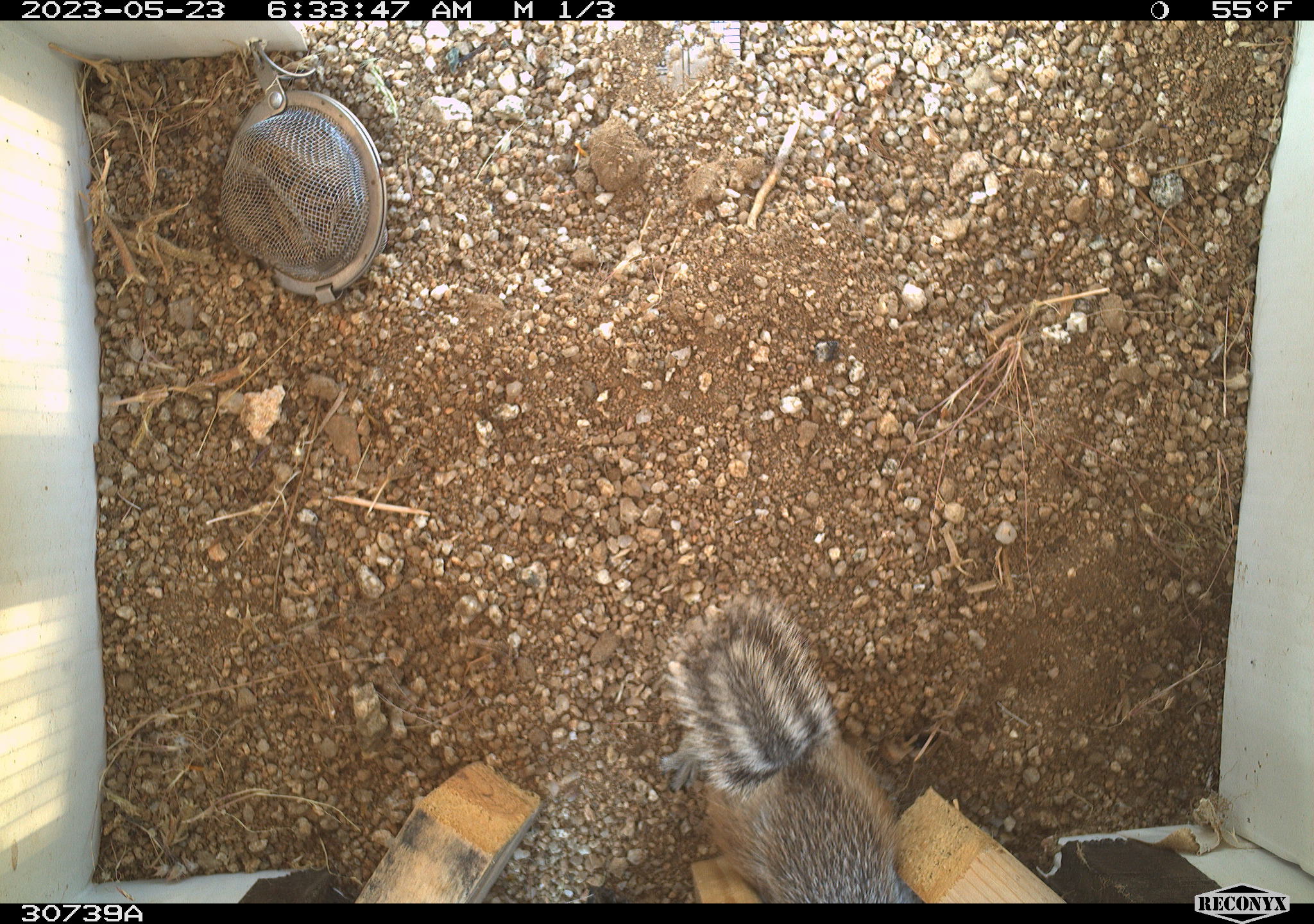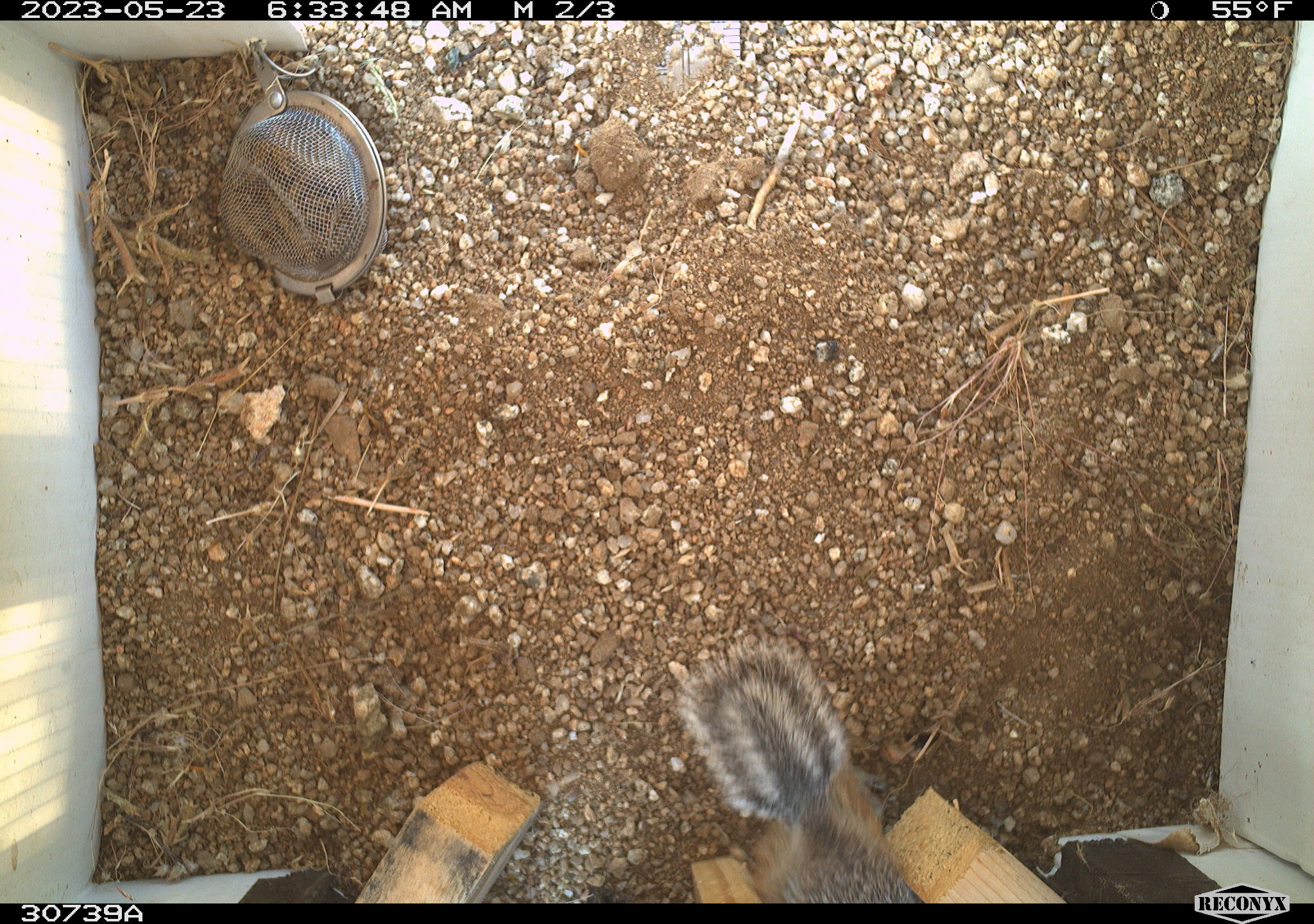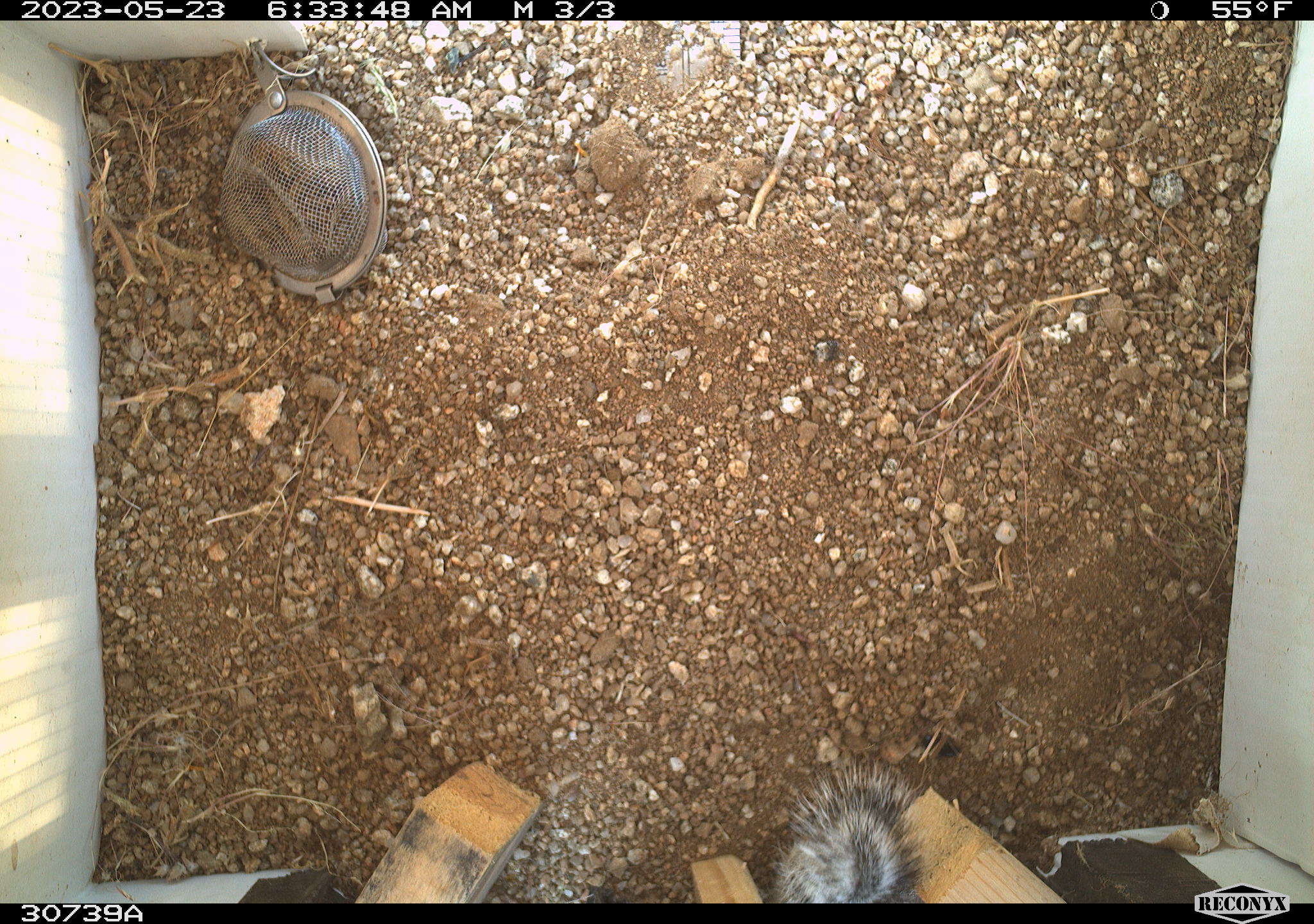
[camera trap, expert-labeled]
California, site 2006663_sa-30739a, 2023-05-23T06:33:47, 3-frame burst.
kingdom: Animalia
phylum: Chordata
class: Mammalia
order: Rodentia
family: Sciuridae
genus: Ammospermophilus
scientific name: Ammospermophilus leucurus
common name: white-tailed antelope squirrel